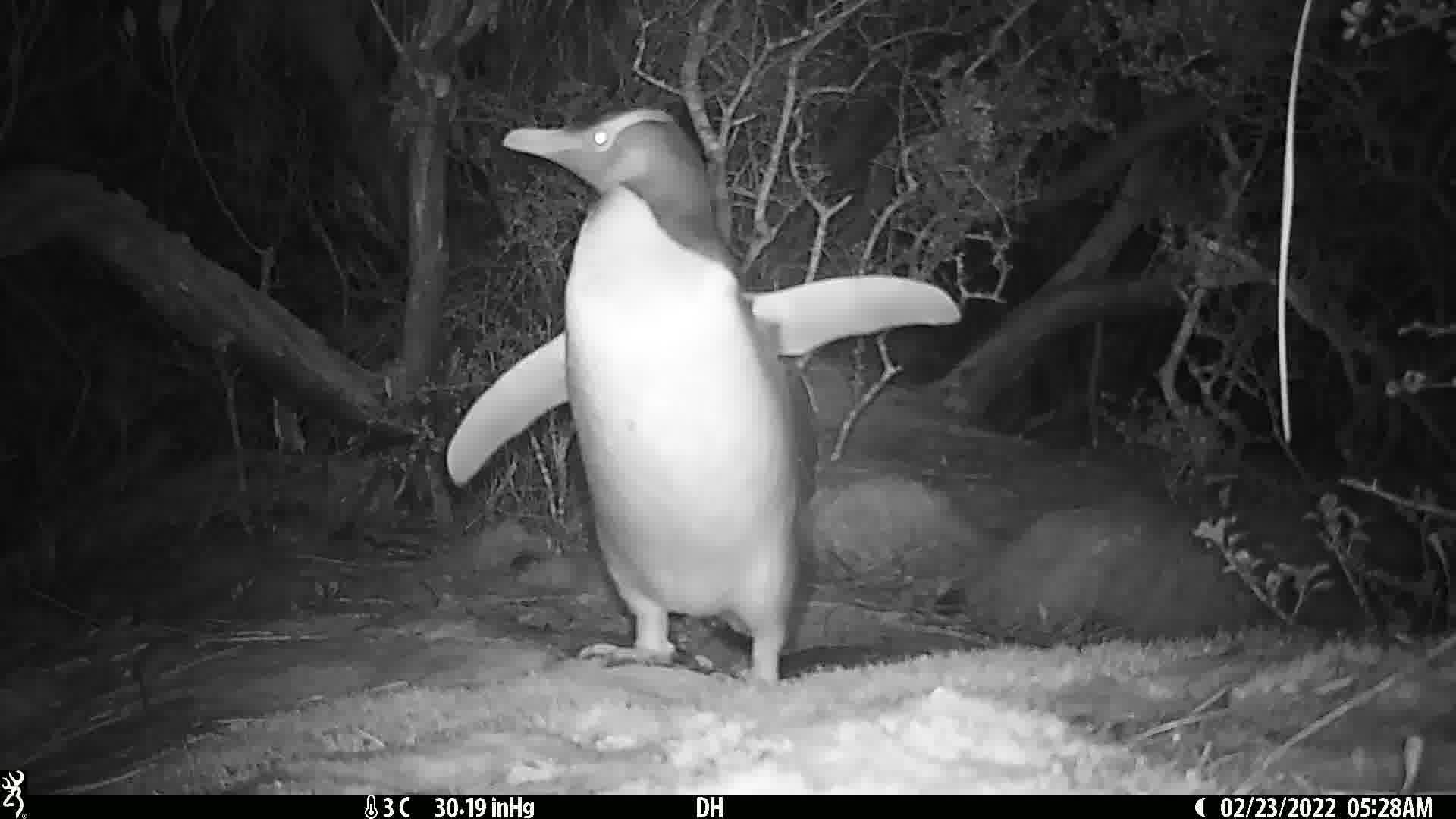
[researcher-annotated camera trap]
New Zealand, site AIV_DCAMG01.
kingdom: Animalia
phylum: Chordata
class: Aves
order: Sphenisciformes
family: Spheniscidae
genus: Megadyptes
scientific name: Megadyptes antipodes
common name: yellow-eyed penguin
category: yellow eyed penguin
Yellow eyed penguin (yellow-eyed penguin) (Megadyptes antipodes).